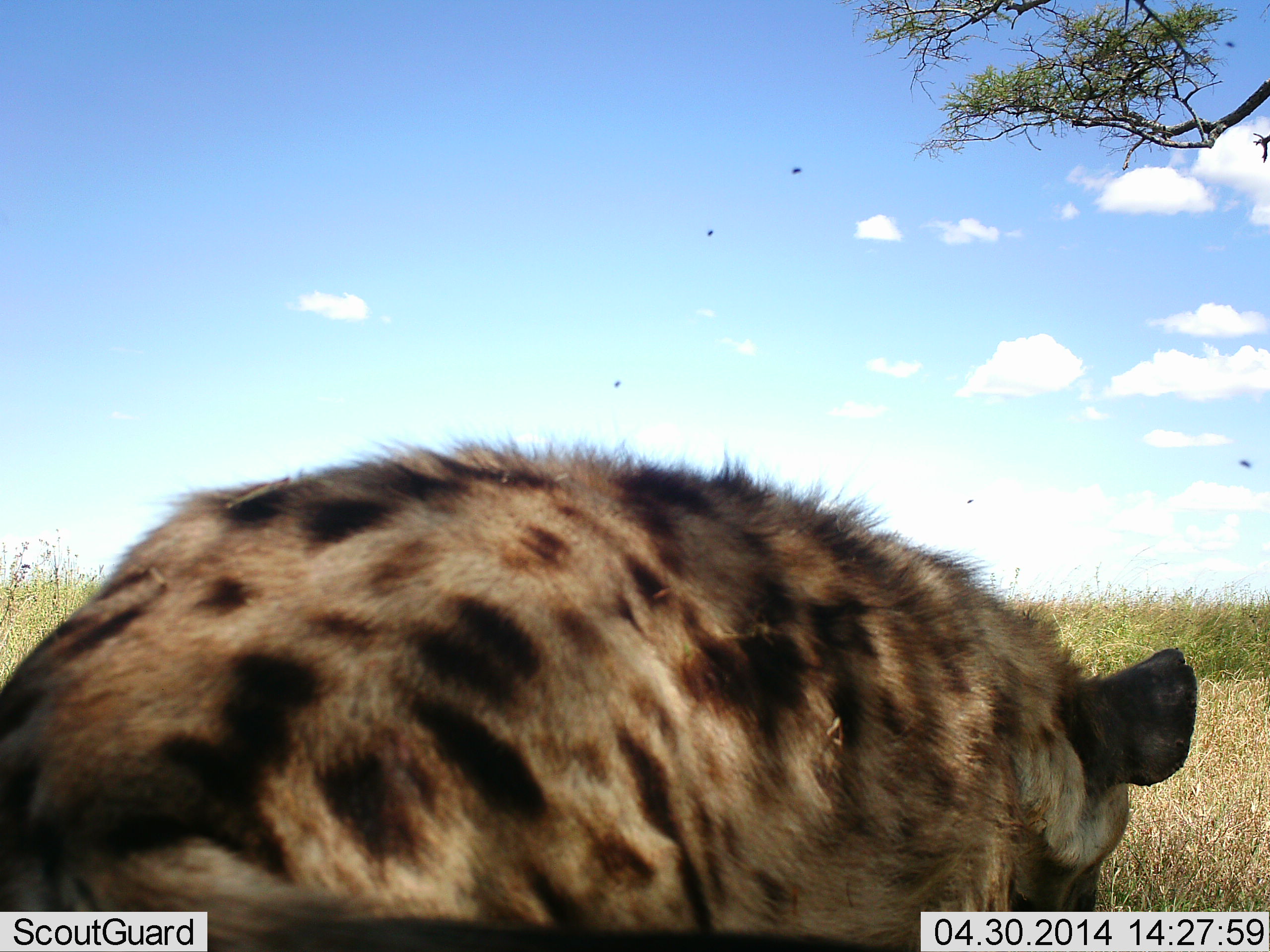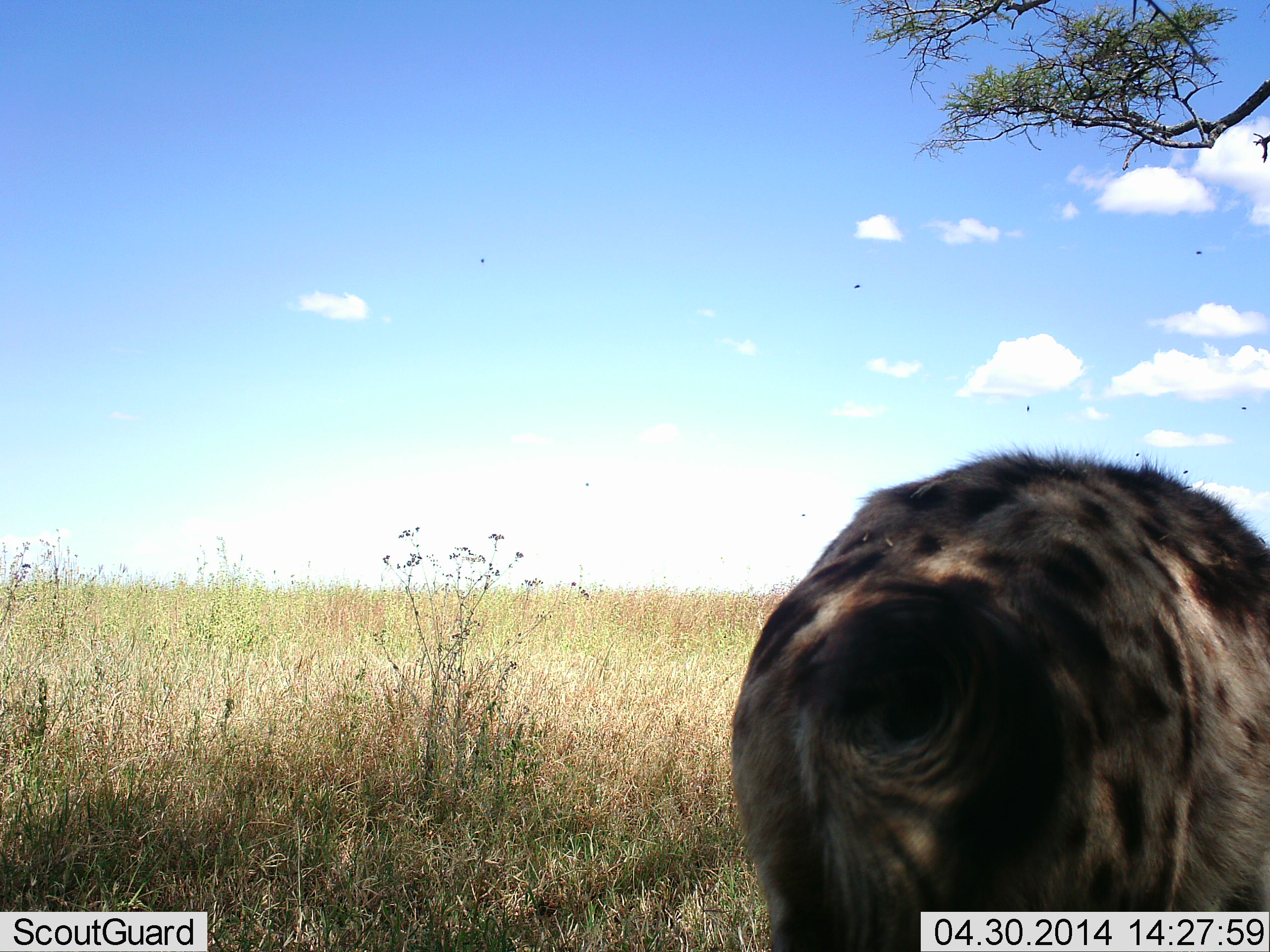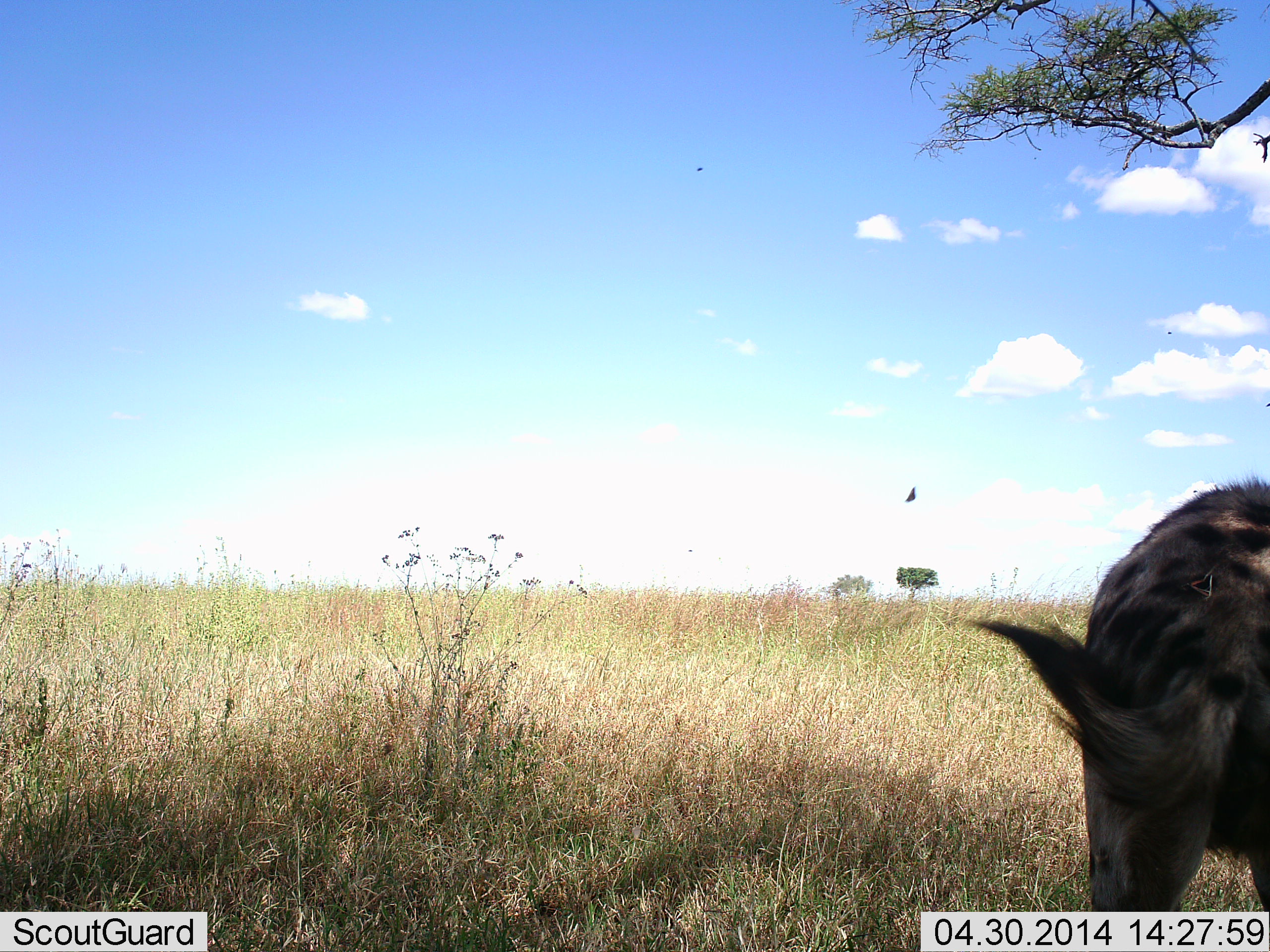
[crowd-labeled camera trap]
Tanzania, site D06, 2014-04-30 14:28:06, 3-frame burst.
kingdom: Animalia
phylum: Chordata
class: Mammalia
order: Carnivora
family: Hyaenidae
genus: Crocuta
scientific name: Crocuta crocuta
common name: spotted hyena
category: hyenaspotted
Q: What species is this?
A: Hyenaspotted (spotted hyena) (Crocuta crocuta).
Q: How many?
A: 1.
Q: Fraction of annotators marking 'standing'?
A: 15%.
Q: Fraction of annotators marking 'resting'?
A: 0%.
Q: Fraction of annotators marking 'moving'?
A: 92%.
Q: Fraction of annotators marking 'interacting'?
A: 0%.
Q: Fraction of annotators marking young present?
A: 0%.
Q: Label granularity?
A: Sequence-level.